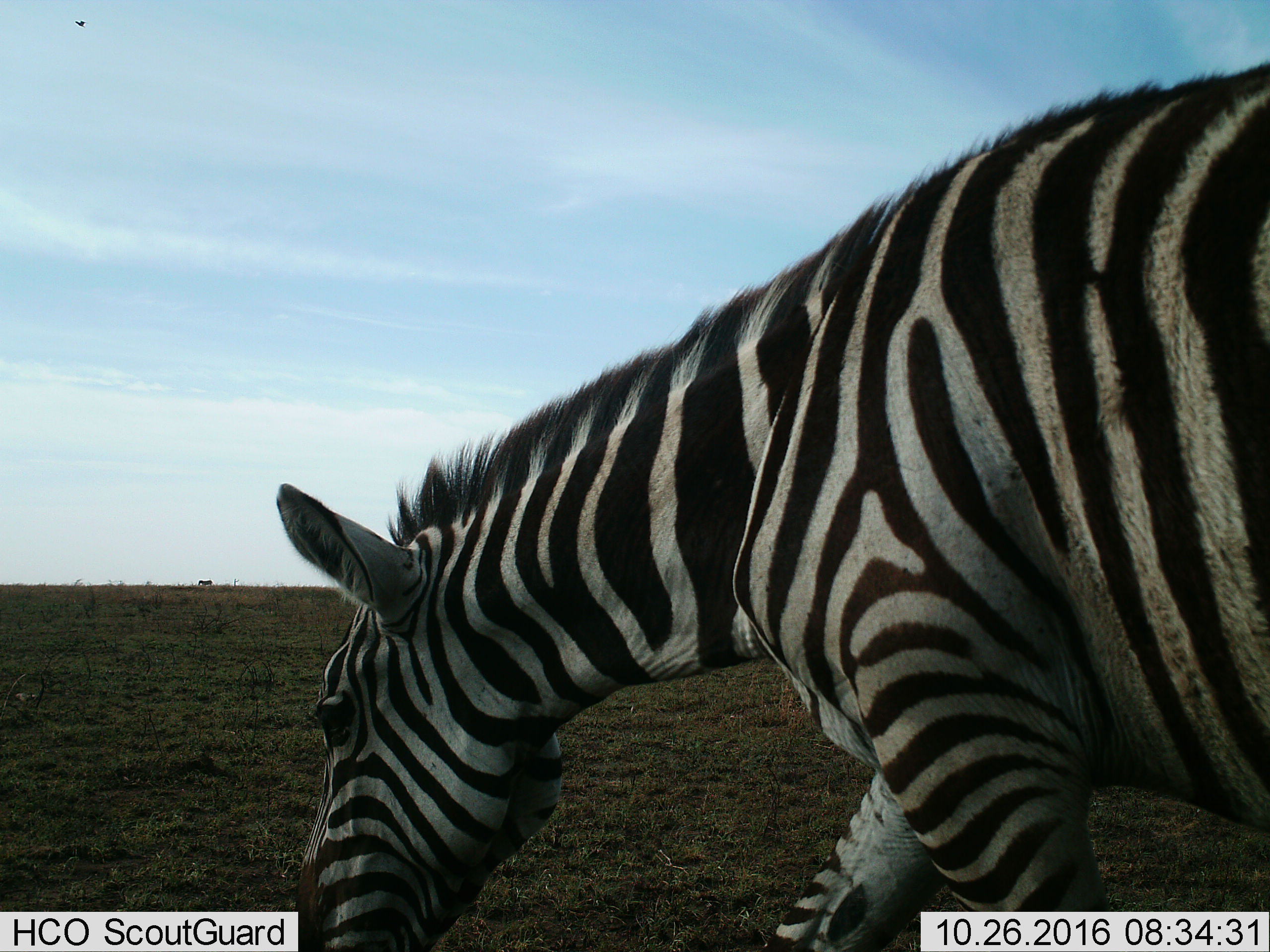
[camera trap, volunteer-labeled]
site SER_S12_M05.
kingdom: Animalia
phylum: Chordata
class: Mammalia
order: Perissodactyla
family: Equidae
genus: Equus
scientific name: Equus quagga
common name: plains zebra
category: zebraplains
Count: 1.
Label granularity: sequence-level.